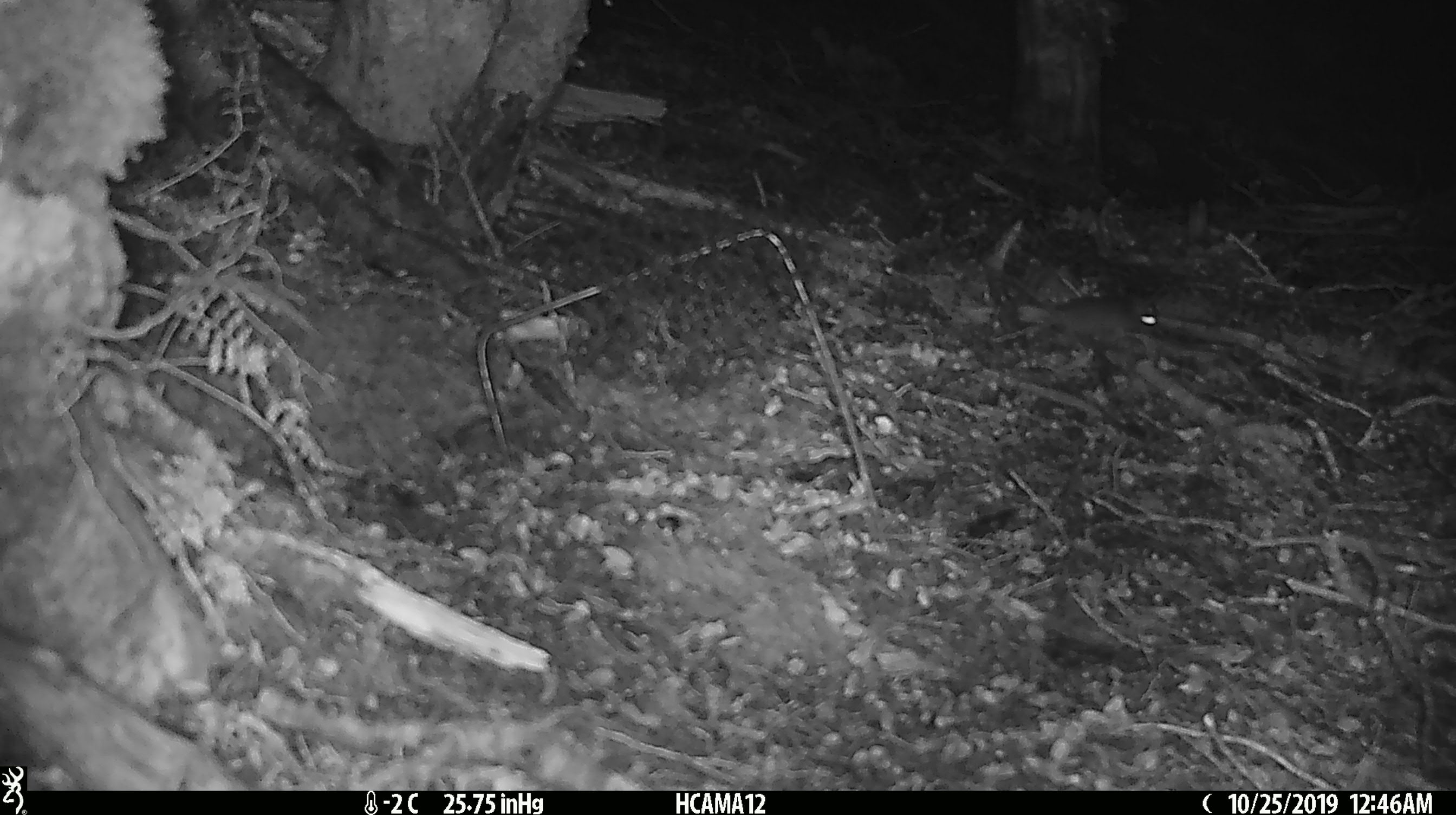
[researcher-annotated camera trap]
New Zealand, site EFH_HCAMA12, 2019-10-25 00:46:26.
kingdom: Animalia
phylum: Chordata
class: Mammalia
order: Rodentia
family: Muridae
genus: Mus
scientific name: Mus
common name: mouse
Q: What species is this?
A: Mouse (Mus).